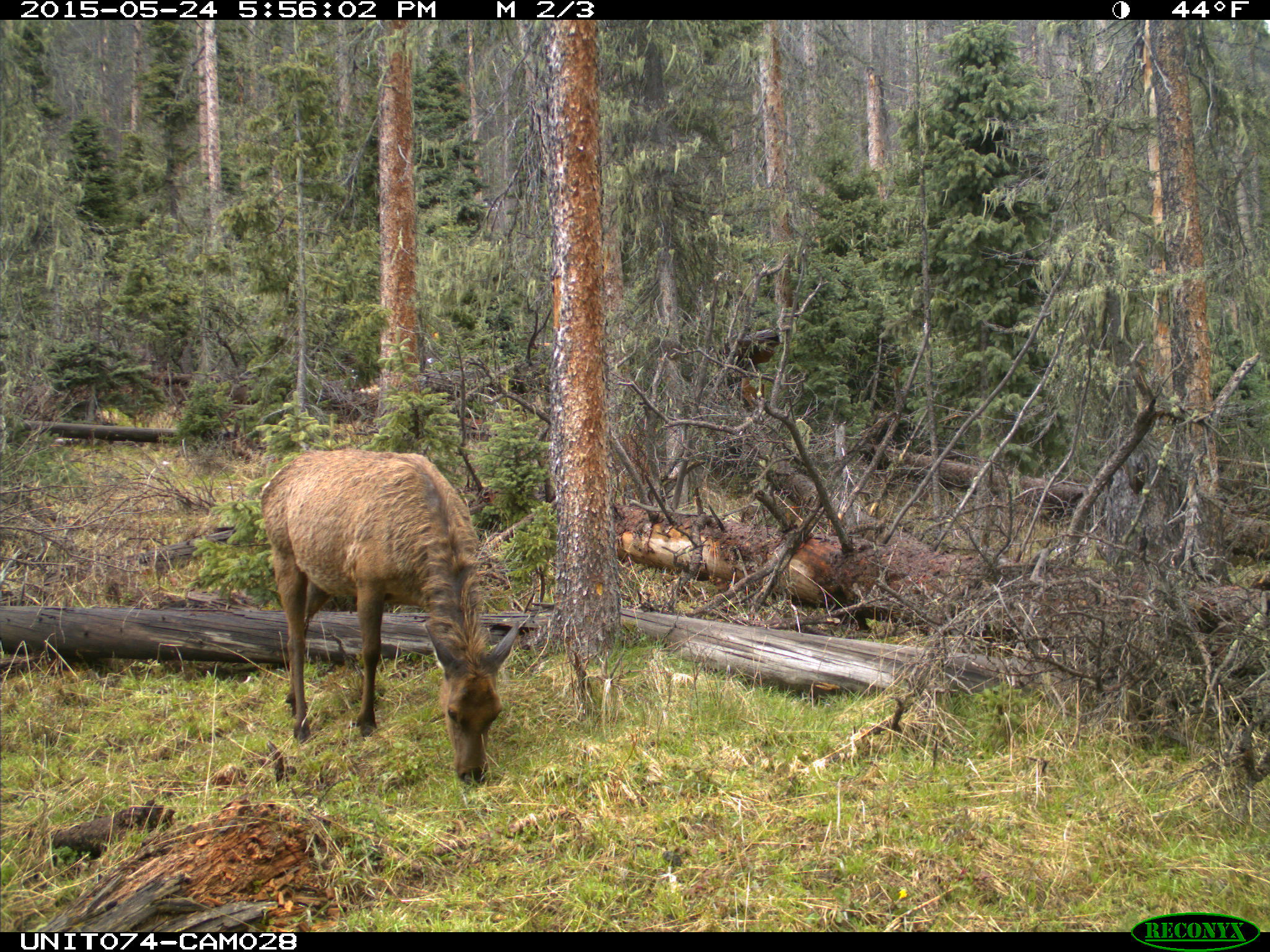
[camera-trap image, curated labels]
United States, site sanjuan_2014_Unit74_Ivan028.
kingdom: Animalia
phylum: Chordata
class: Mammalia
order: Artiodactyla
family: Cervidae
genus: Cervus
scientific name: Cervus elaphus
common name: red deer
Cervus elaphus (red deer).